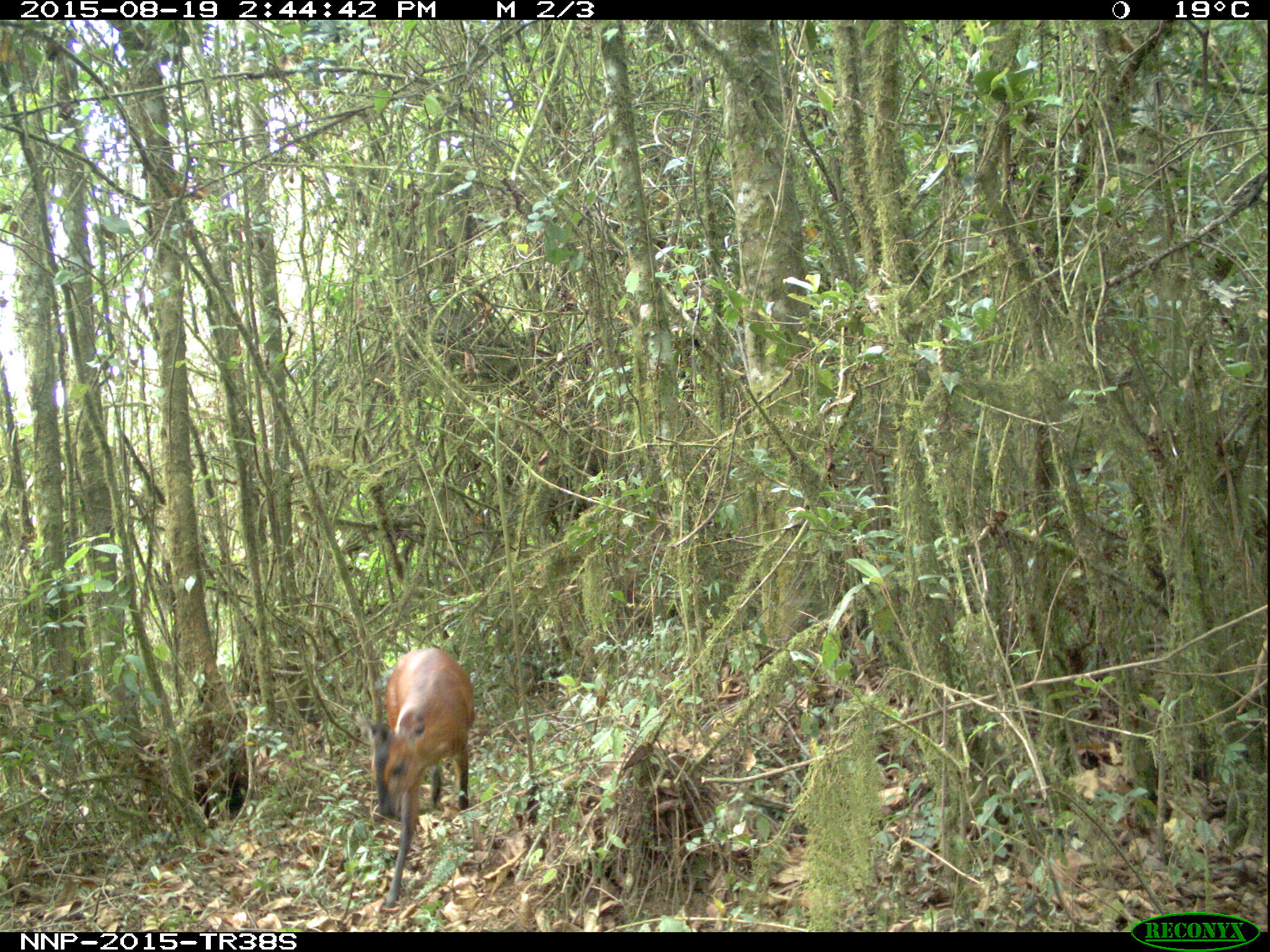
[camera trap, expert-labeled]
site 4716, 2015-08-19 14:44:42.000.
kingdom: Animalia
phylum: Chordata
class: Mammalia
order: Artiodactyla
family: Bovidae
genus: Cephalophus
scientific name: Cephalophus nigrifrons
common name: black-fronted duiker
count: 1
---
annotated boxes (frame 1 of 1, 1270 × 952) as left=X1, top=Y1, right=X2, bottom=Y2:
cephalophus nigrifrons: left=364, top=648, right=475, bottom=906